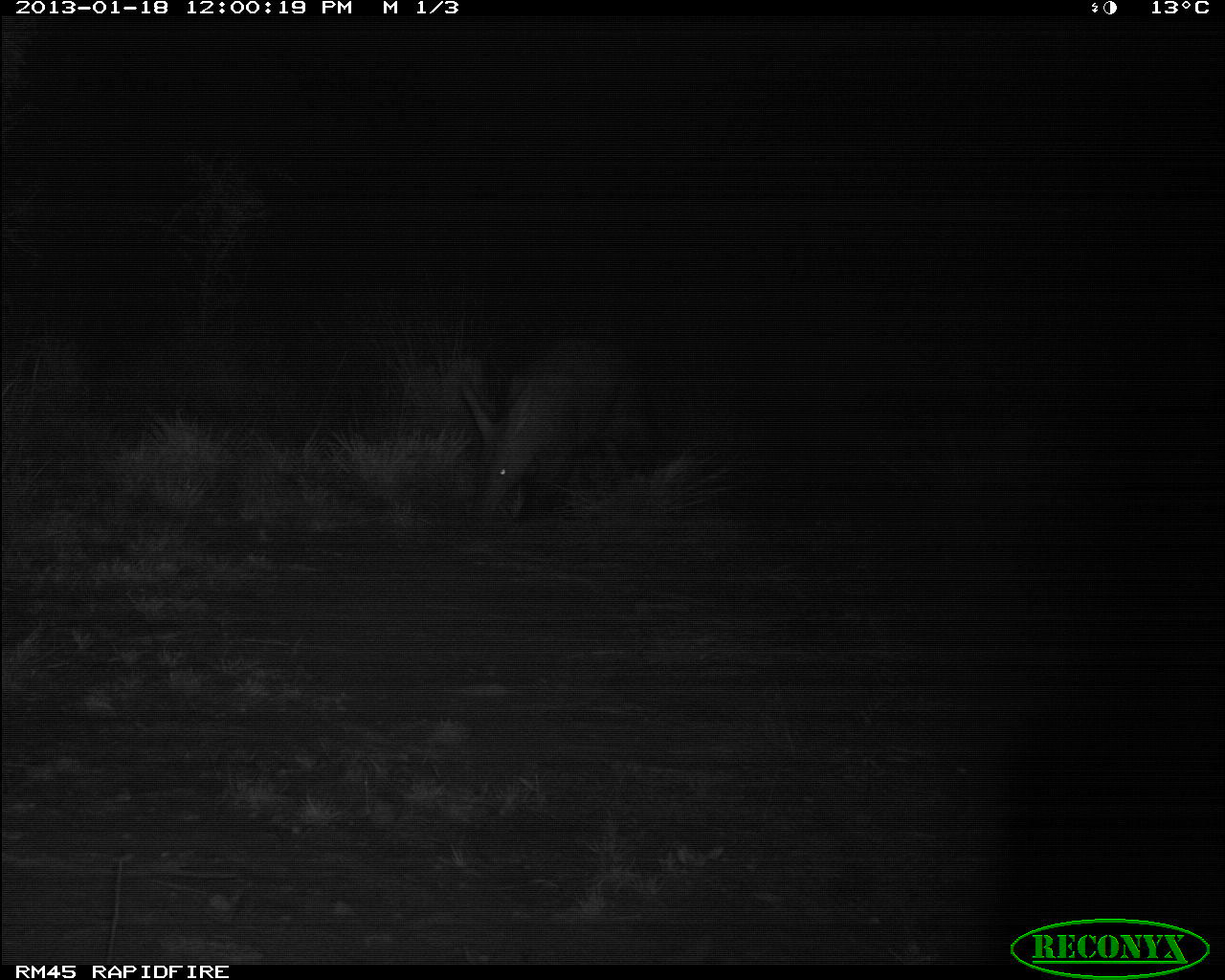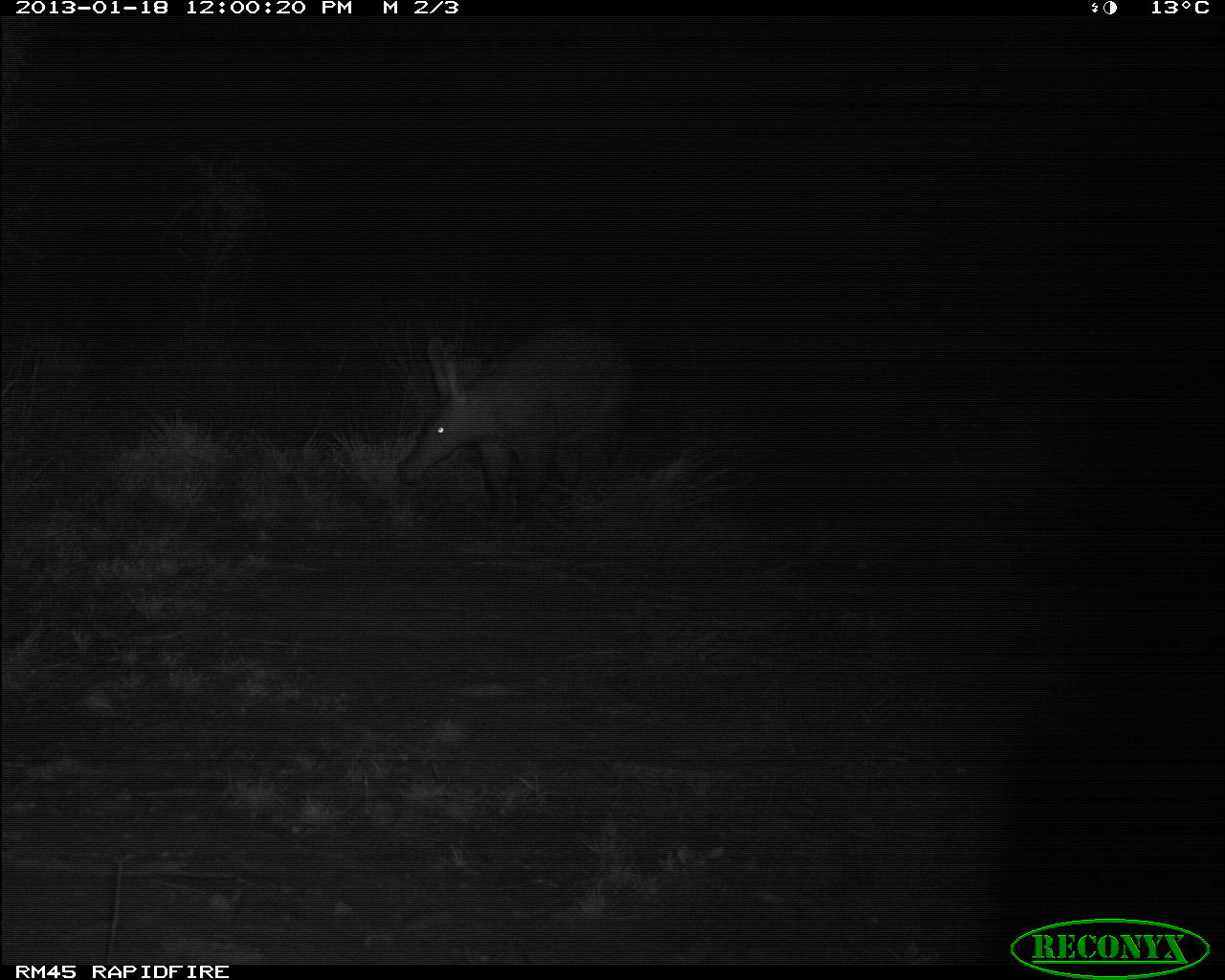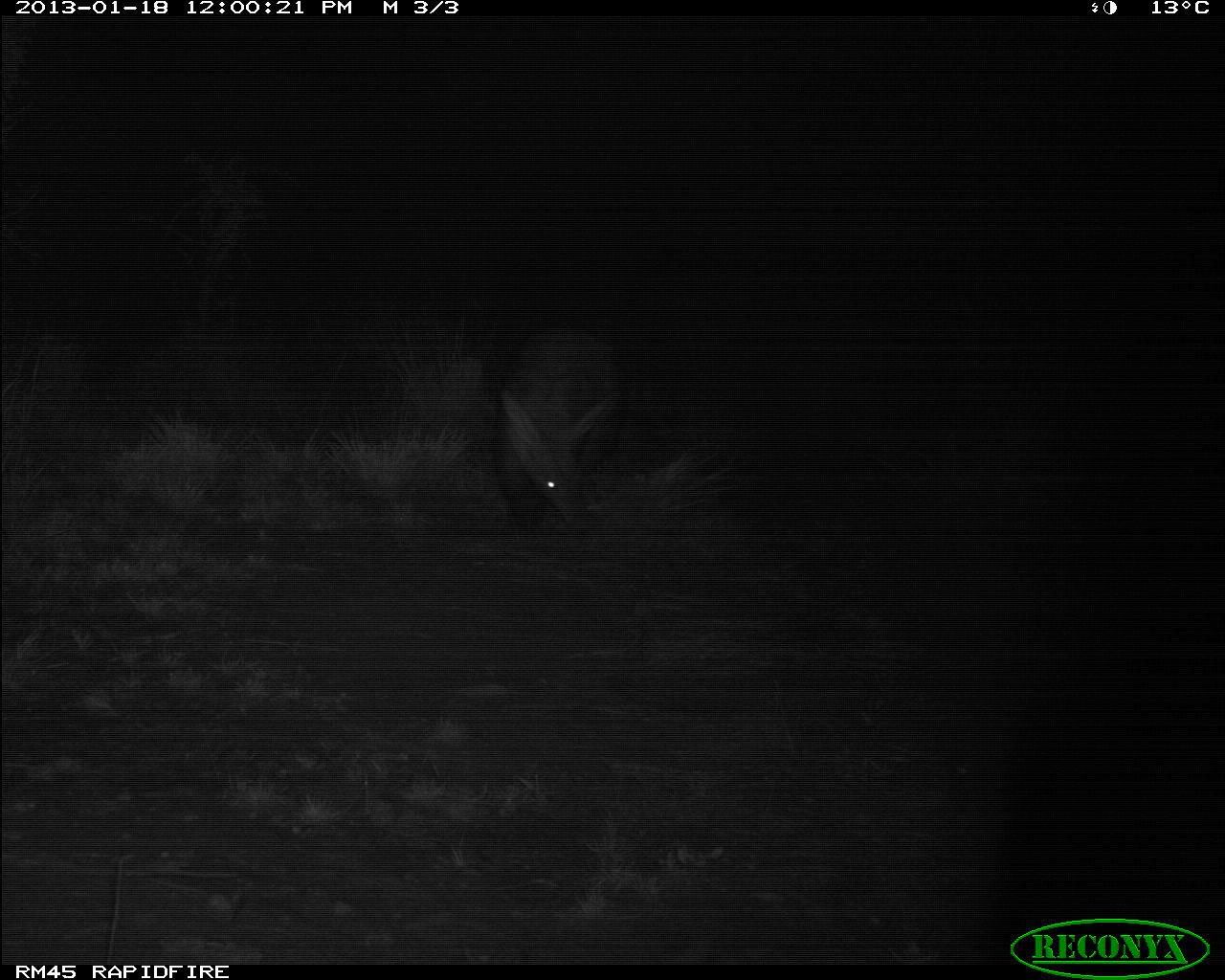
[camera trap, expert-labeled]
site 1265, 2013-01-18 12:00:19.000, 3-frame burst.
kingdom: Animalia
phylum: Chordata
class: Mammalia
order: Tubulidentata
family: Orycteropodidae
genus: Orycteropus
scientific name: Orycteropus afer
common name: aardvark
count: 1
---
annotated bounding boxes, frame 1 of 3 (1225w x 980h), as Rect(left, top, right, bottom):
orycteropus afer: Rect(445, 343, 657, 517)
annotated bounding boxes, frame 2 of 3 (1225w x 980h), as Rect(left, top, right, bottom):
orycteropus afer: Rect(395, 332, 628, 521)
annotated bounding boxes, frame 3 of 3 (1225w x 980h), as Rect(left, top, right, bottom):
orycteropus afer: Rect(489, 312, 627, 562)